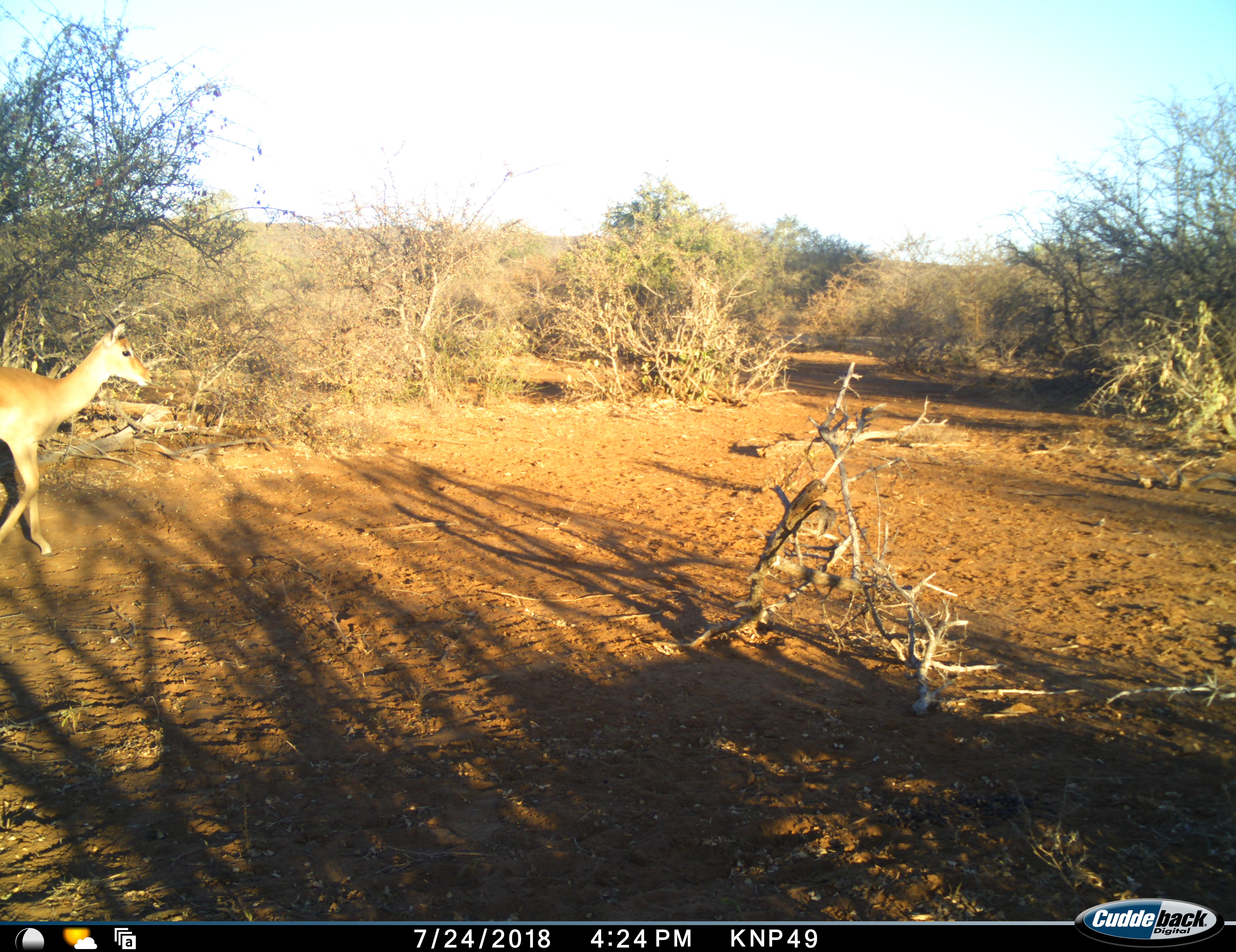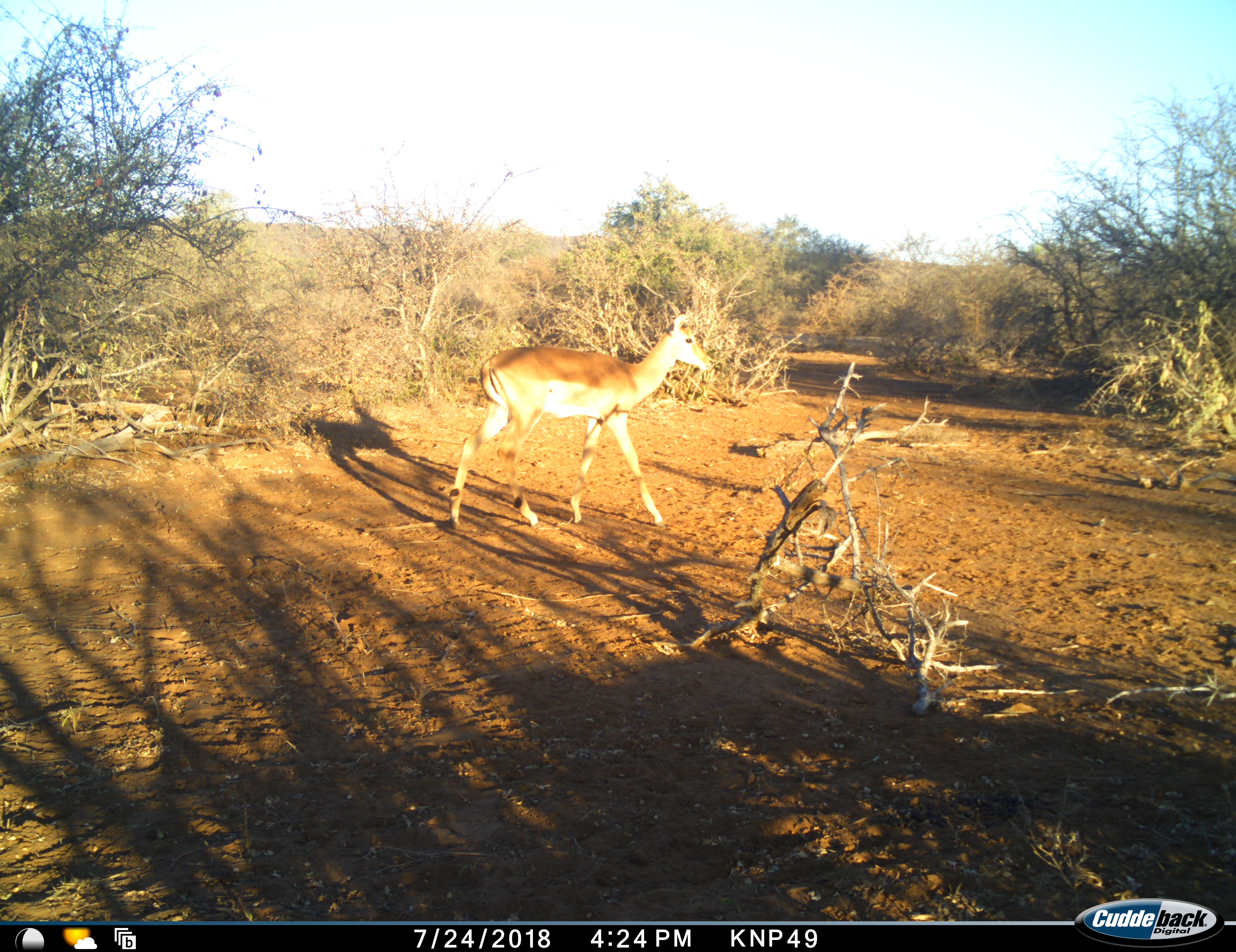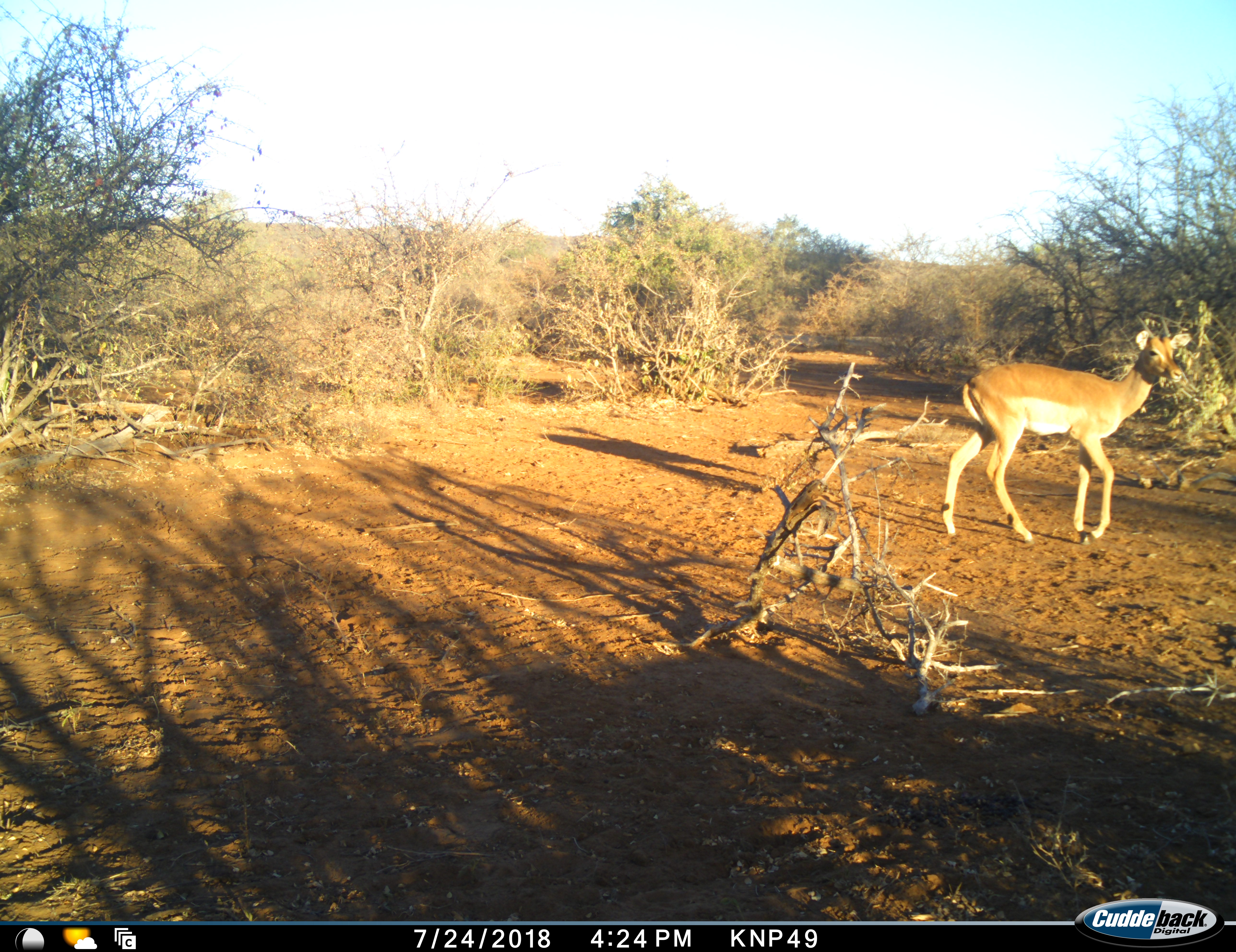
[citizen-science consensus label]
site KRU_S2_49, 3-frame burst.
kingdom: Animalia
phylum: Chordata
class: Mammalia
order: Artiodactyla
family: Bovidae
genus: Aepyceros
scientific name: Aepyceros melampus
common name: impala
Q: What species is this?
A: Impala (Aepyceros melampus).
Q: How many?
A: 1.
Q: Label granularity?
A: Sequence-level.